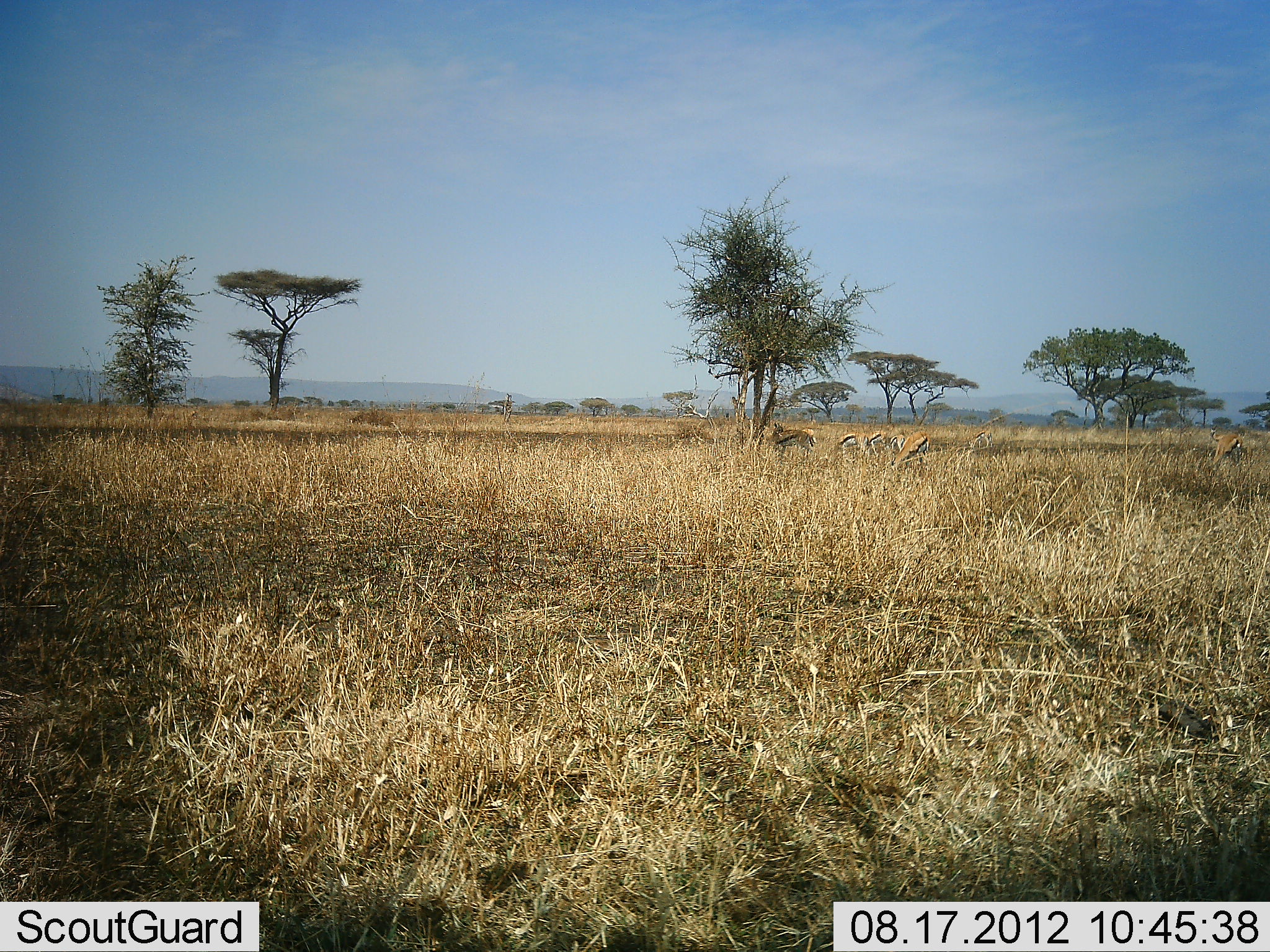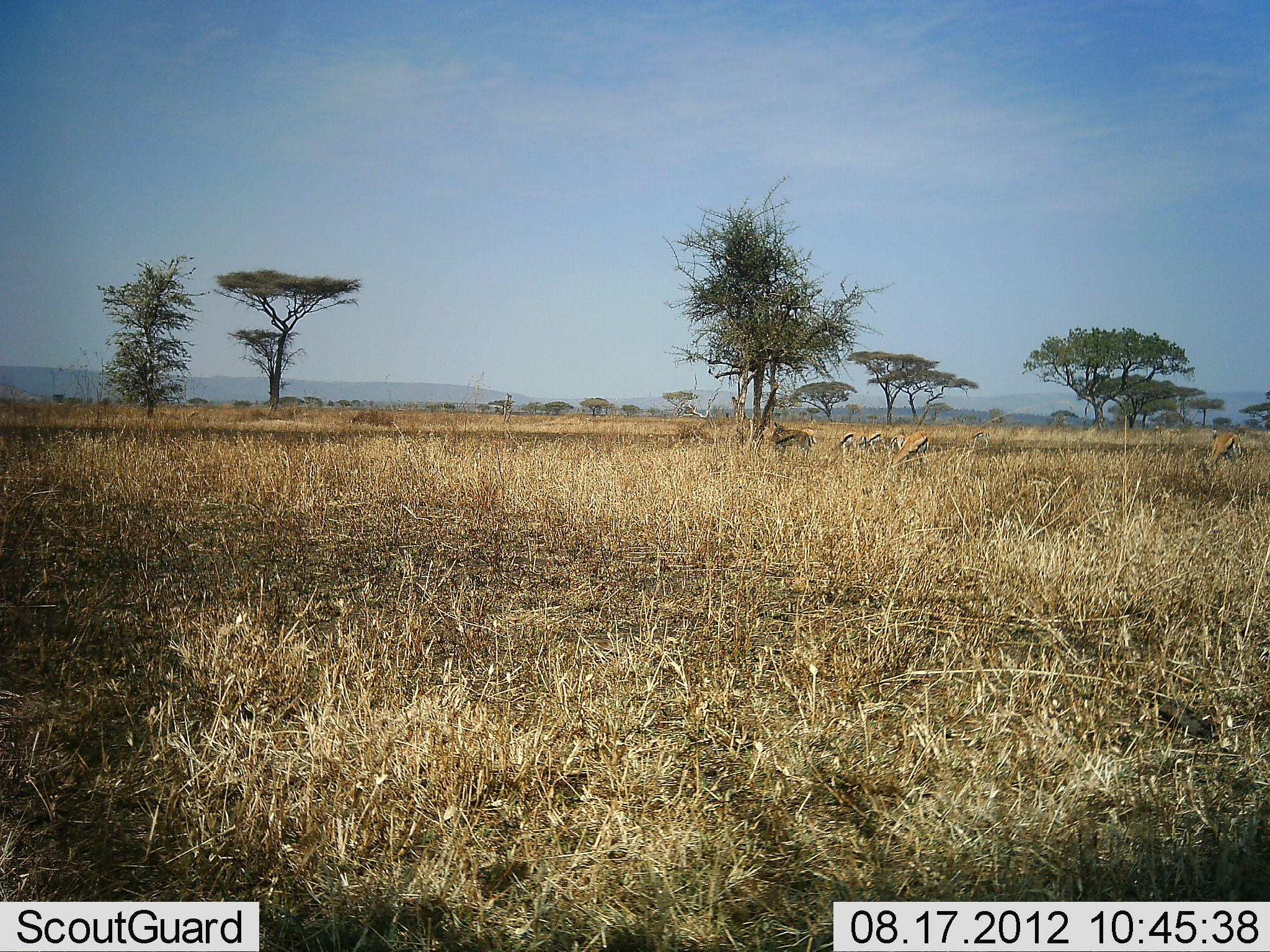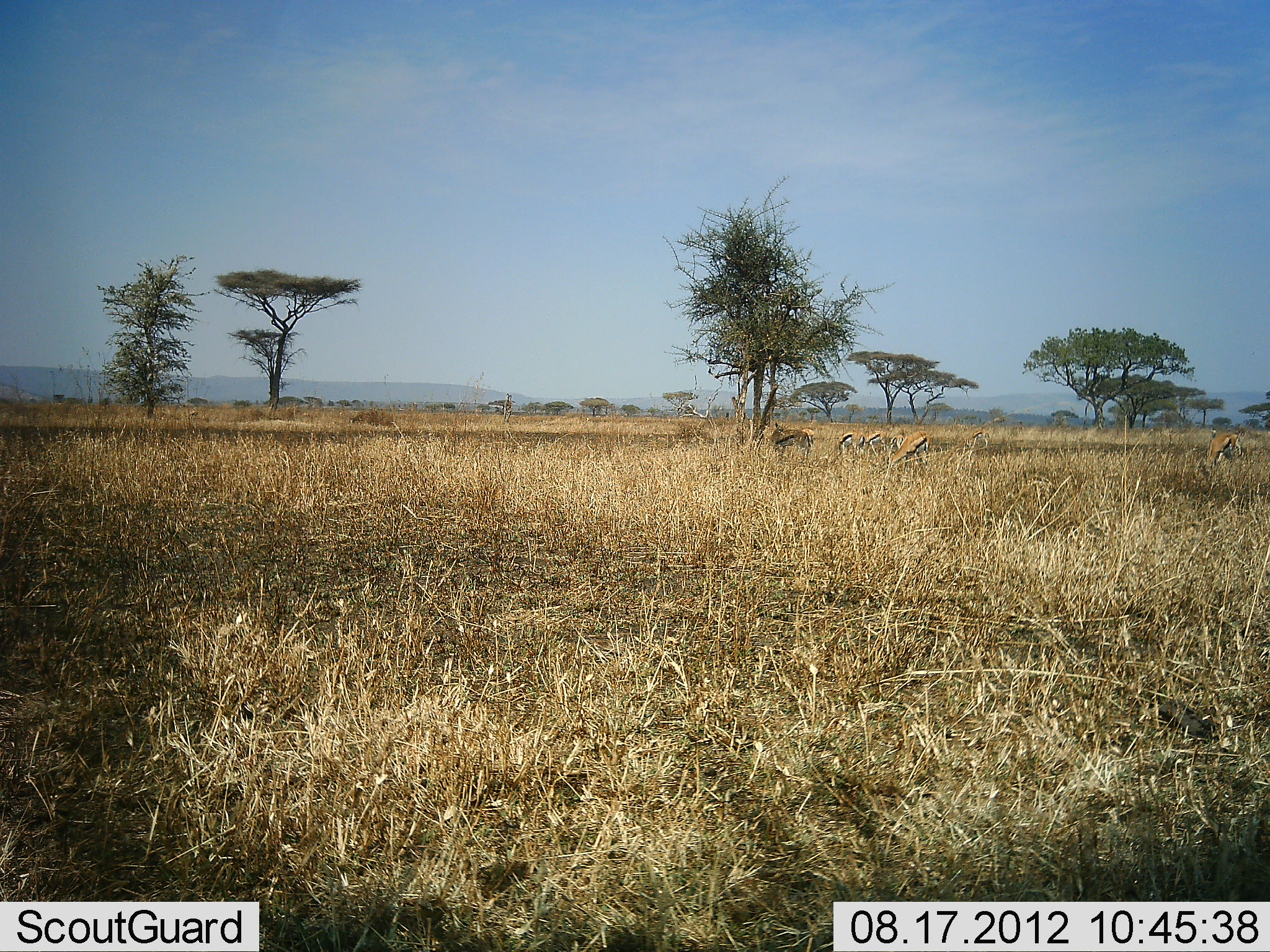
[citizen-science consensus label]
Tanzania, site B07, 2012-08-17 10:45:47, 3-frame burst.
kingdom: Animalia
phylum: Chordata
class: Mammalia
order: Artiodactyla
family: Bovidae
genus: Eudorcas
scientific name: Eudorcas thomsonii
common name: thomson's gazelle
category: gazellethomsons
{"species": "gazellethomsons (thomson's gazelle) (Eudorcas thomsonii)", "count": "5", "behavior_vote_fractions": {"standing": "20%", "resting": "0%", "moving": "10%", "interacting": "0%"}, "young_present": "0%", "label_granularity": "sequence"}